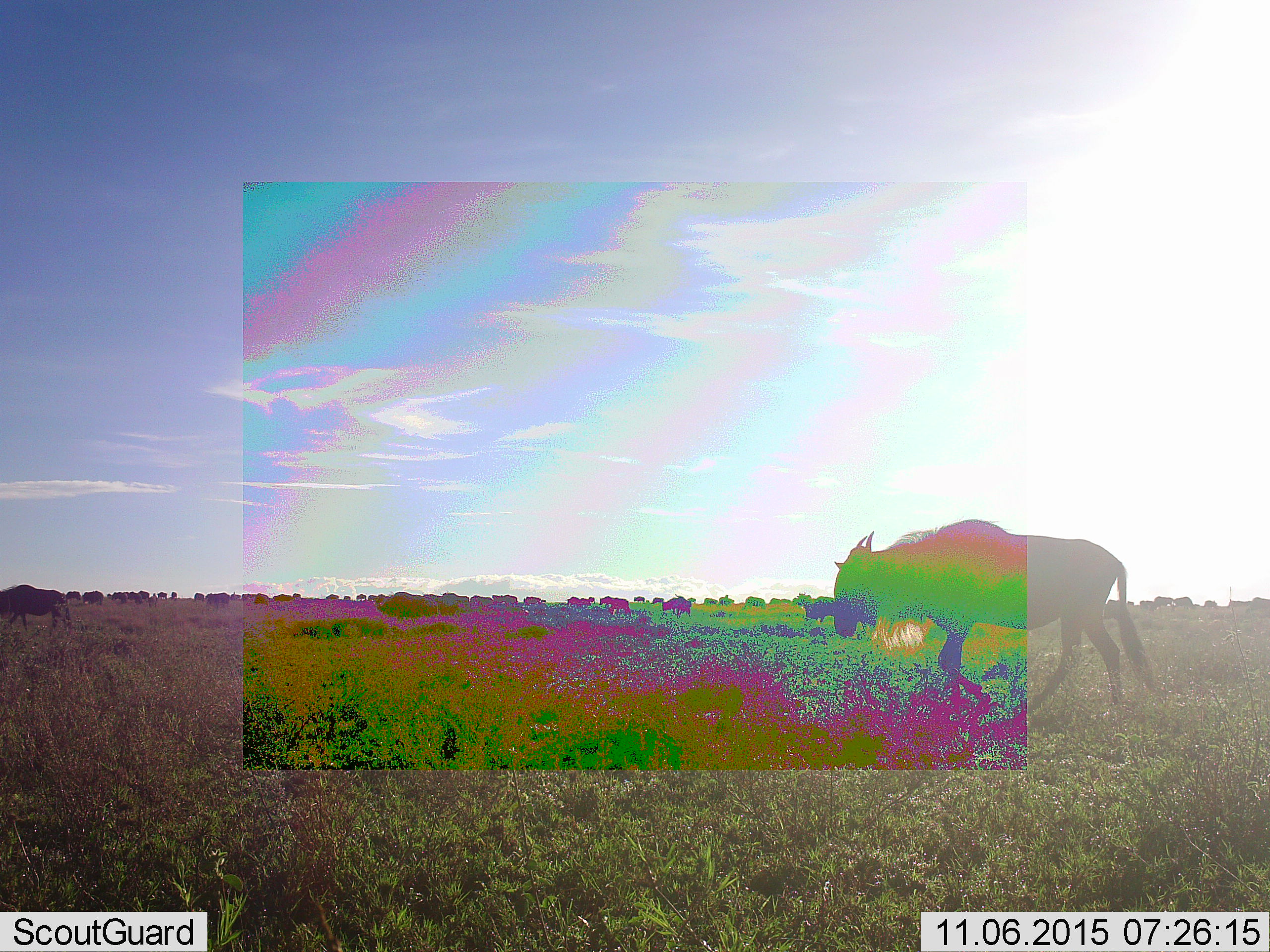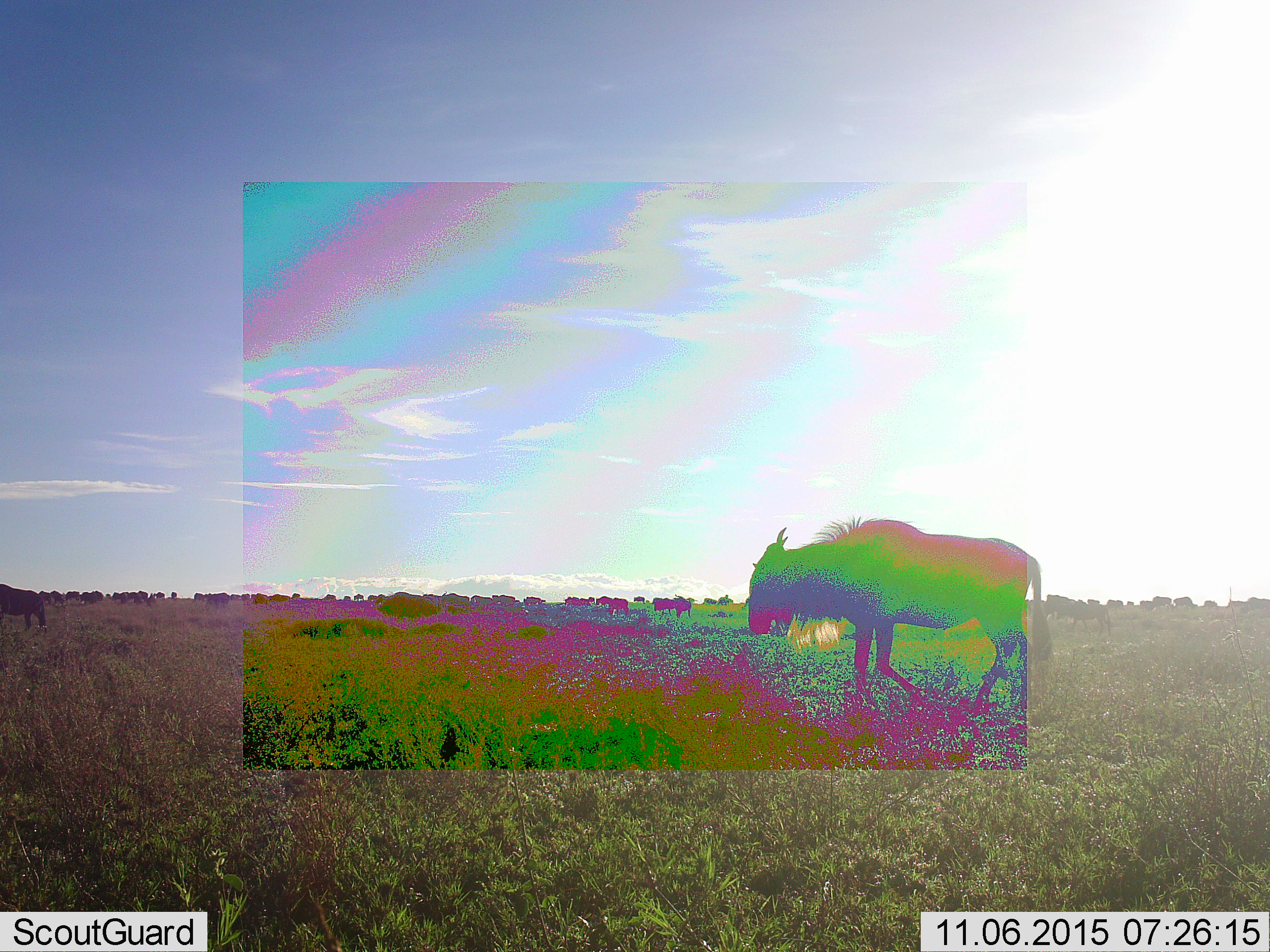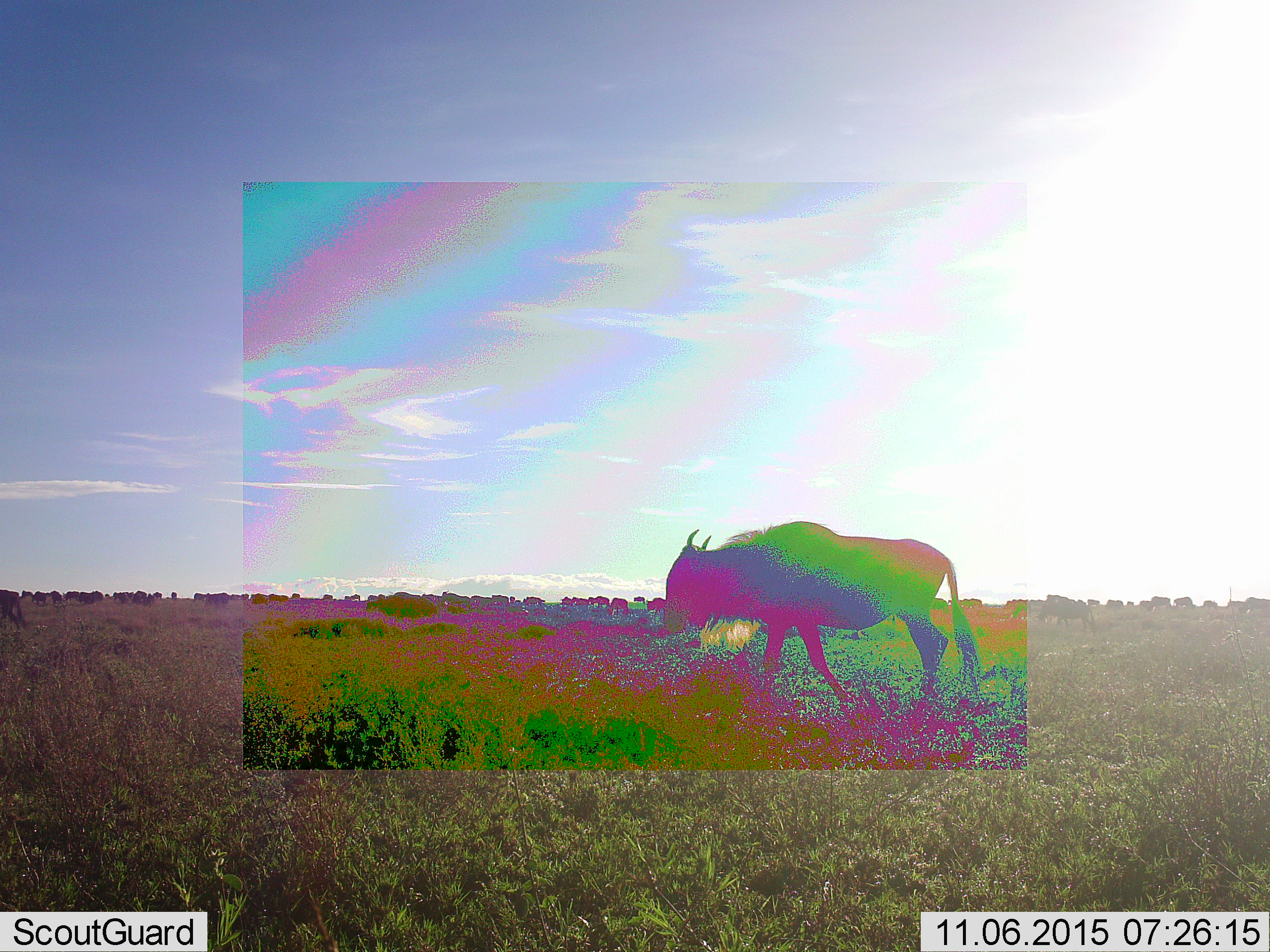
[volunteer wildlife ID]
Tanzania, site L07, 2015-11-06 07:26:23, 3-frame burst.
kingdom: Animalia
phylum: Chordata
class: Mammalia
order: Artiodactyla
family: Bovidae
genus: Connochaetes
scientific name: Connochaetes taurinus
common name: blue wildebeest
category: wildebeest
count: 51+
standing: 17%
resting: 17%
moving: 100%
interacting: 17%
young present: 17%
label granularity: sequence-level